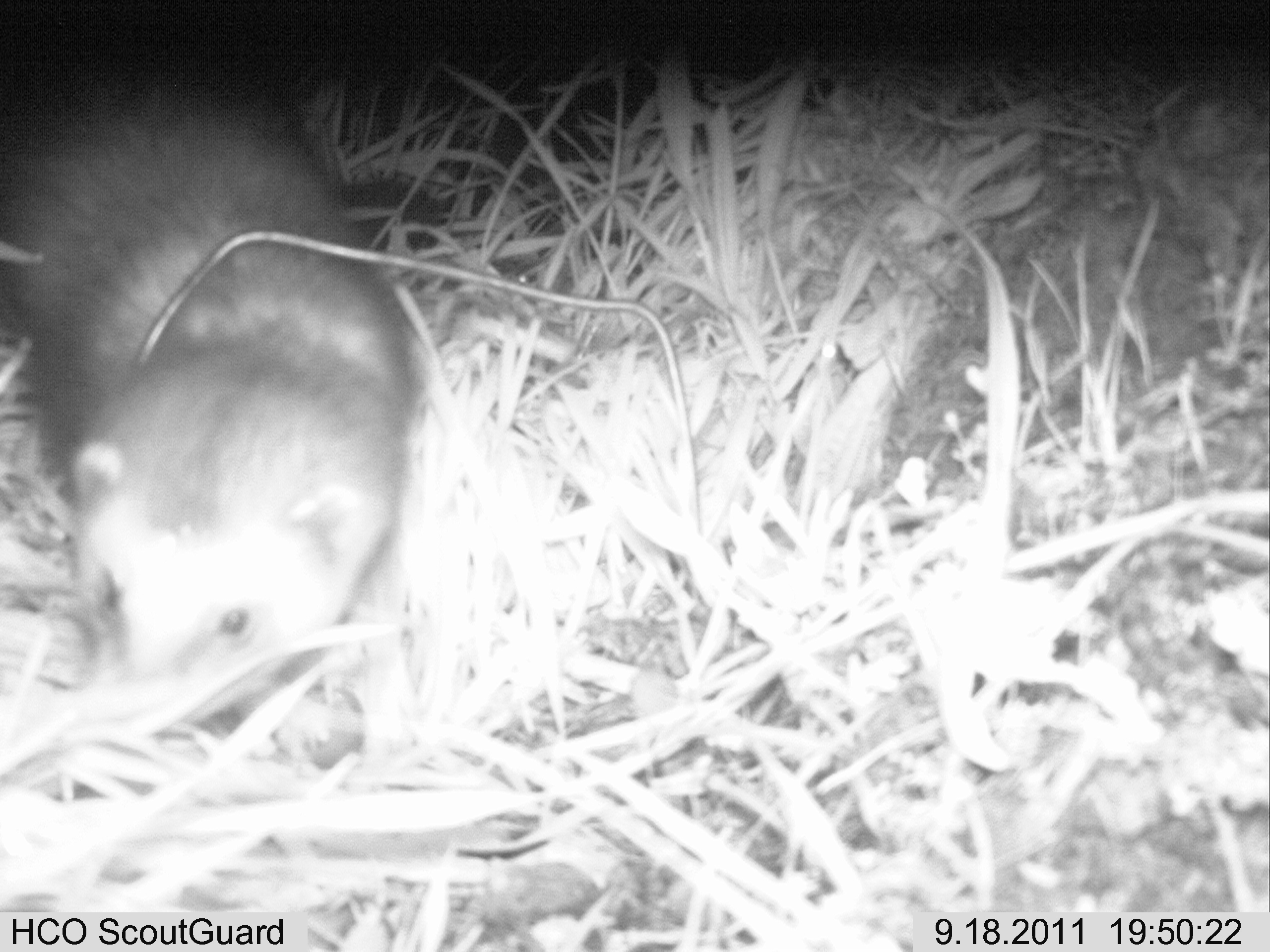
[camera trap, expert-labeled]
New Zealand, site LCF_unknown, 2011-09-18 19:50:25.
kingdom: Animalia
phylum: Chordata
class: Mammalia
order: Carnivora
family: Mustelidae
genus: Mustela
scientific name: Mustela furo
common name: ferret